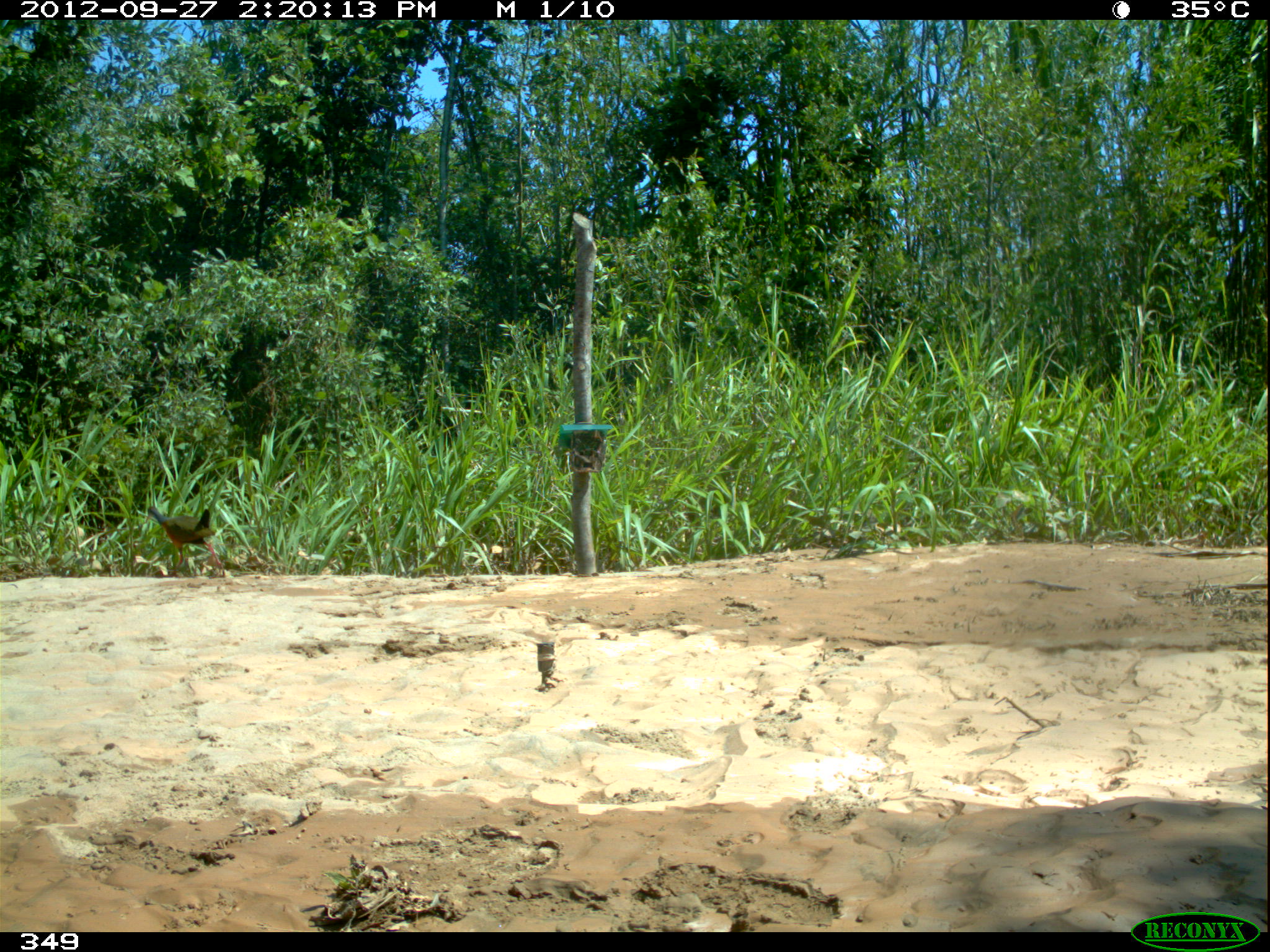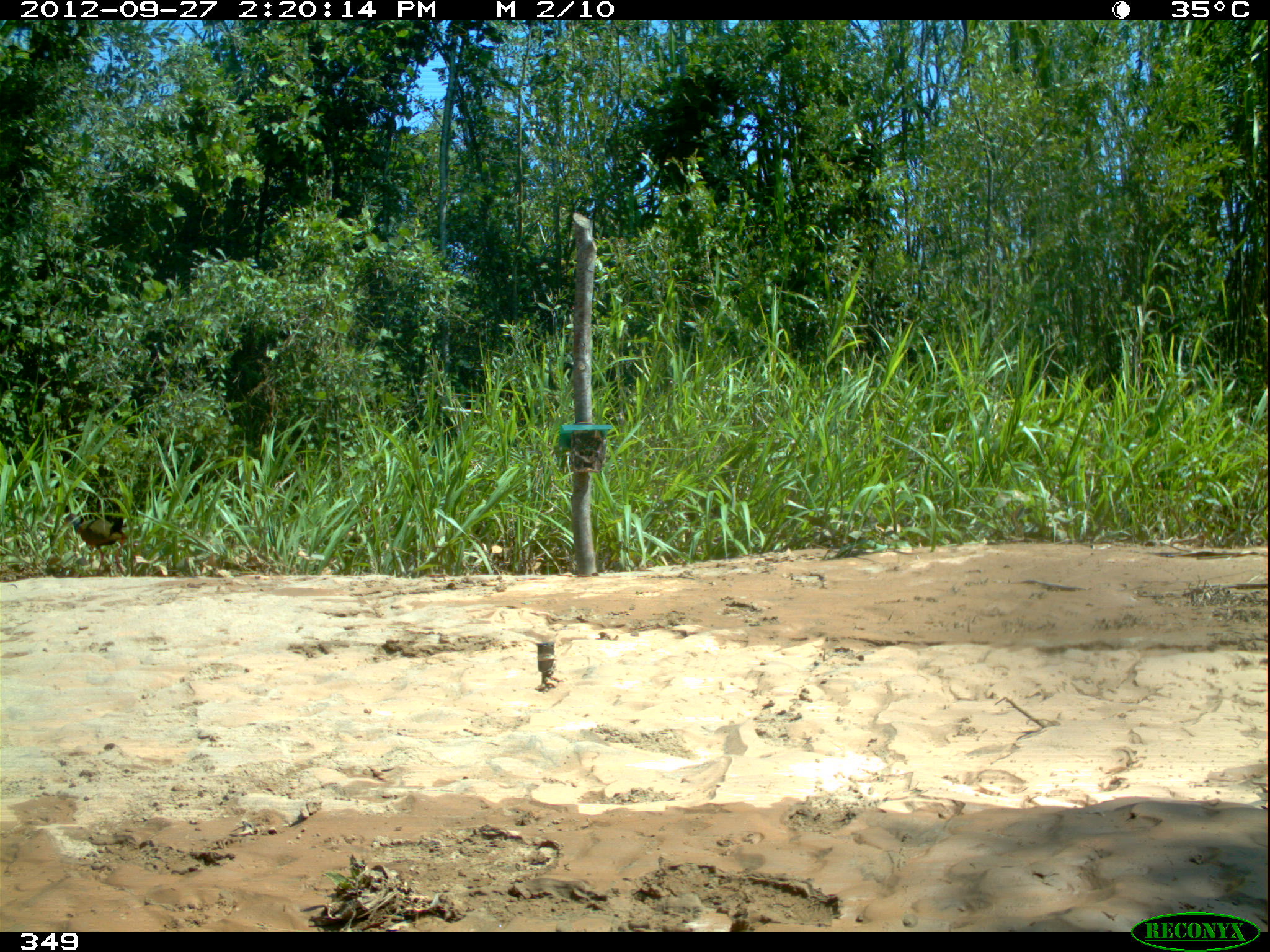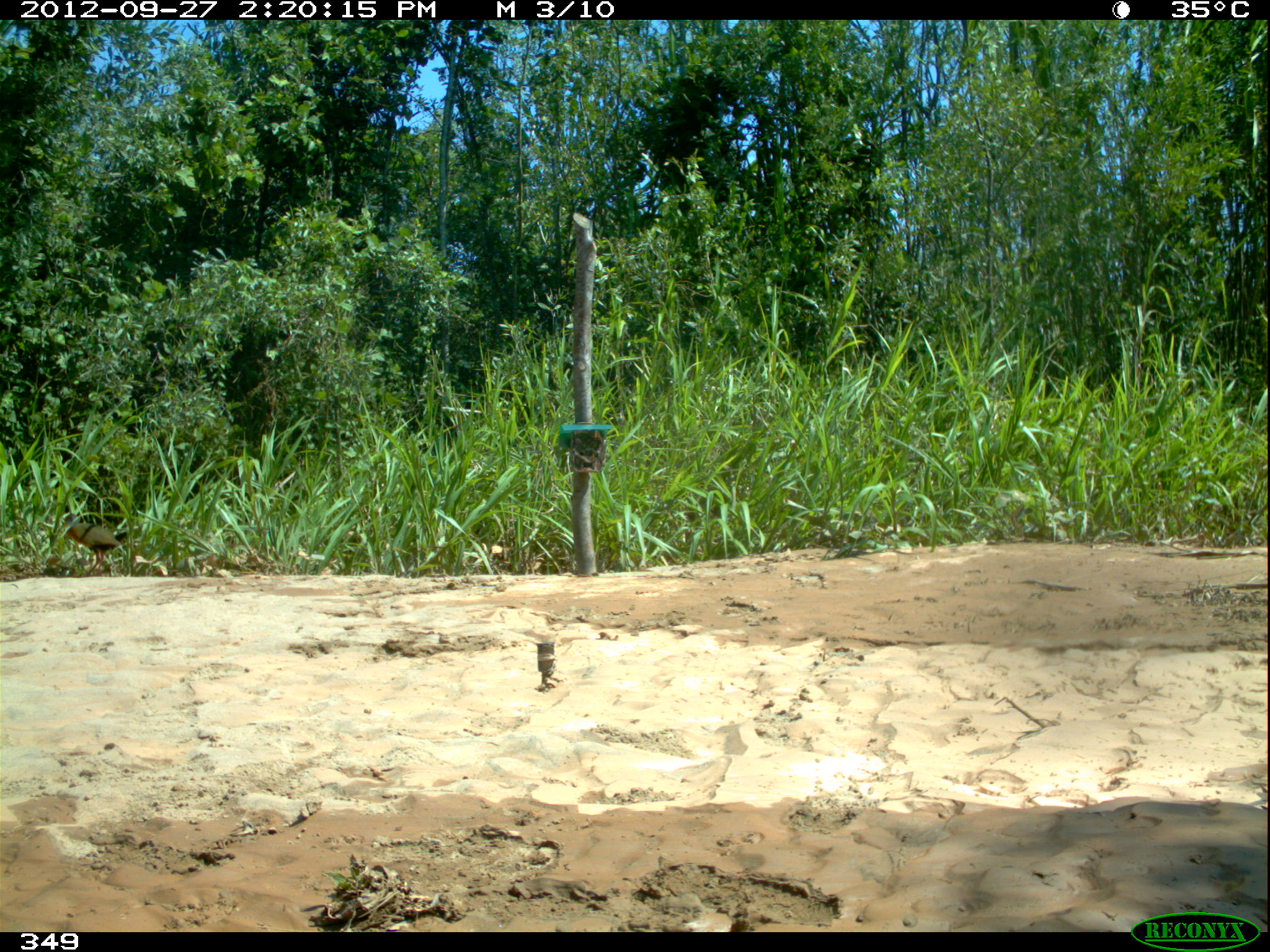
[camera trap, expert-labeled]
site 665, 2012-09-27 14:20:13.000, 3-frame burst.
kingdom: Animalia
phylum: Chordata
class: Aves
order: Gruiformes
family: Rallidae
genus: Aramides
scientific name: Aramides cajaneus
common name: gray-cowled wood-rail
Aramides cajaneus (gray-cowled wood-rail).